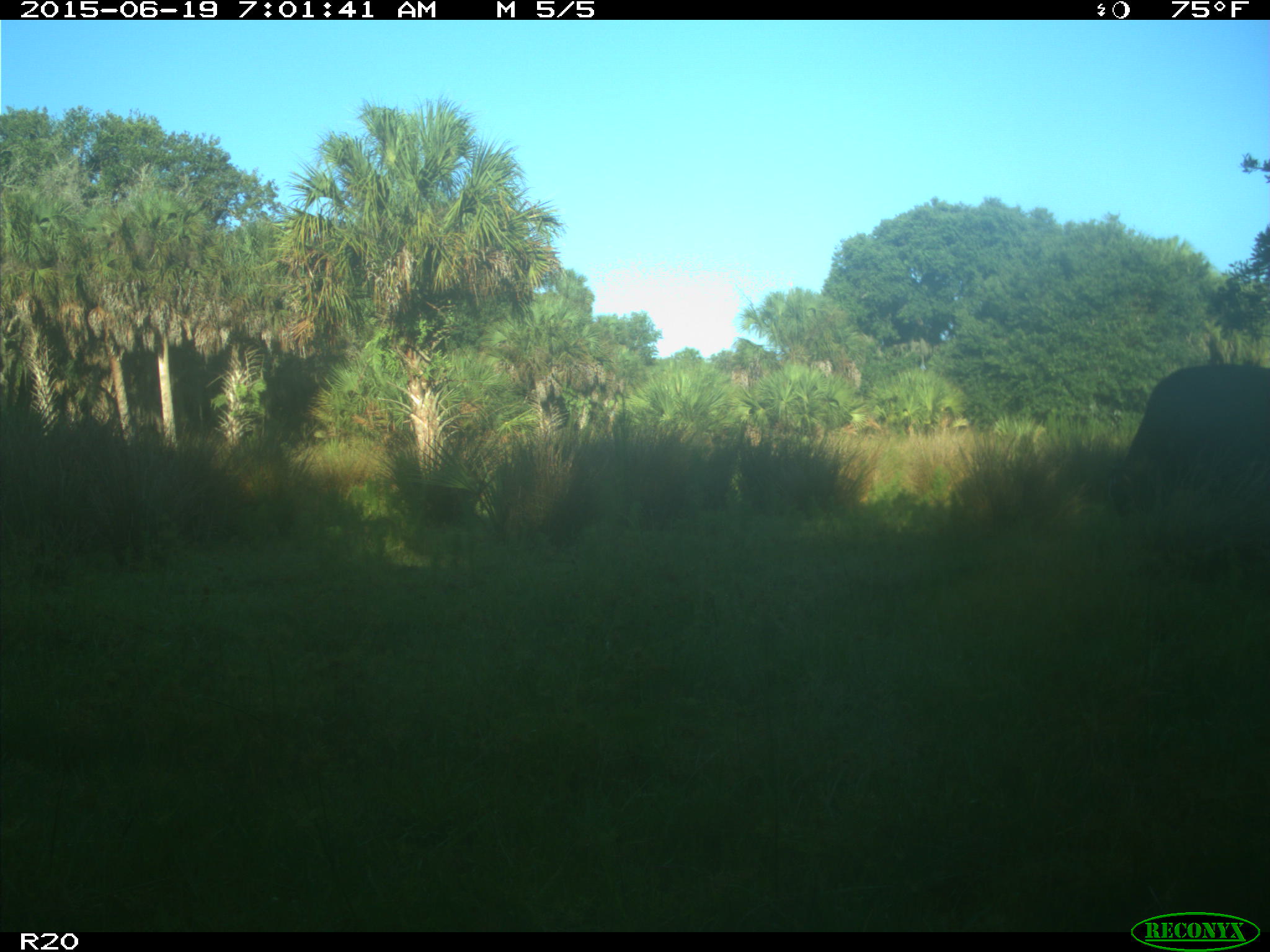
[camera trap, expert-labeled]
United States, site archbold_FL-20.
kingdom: Animalia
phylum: Chordata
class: Mammalia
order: Artiodactyla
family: Bovidae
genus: Bos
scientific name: Bos taurus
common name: domestic cow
Bos taurus (domestic cow).